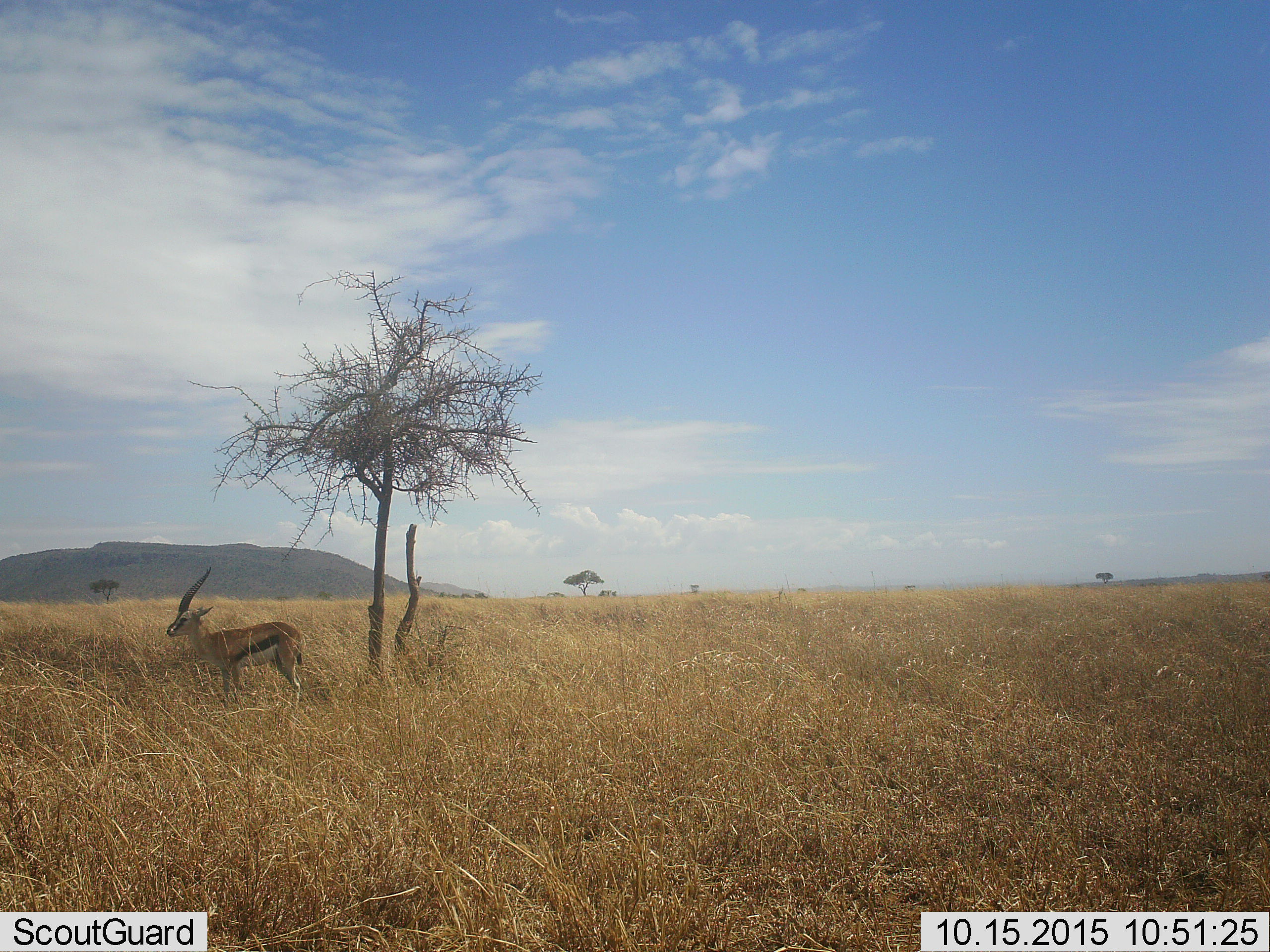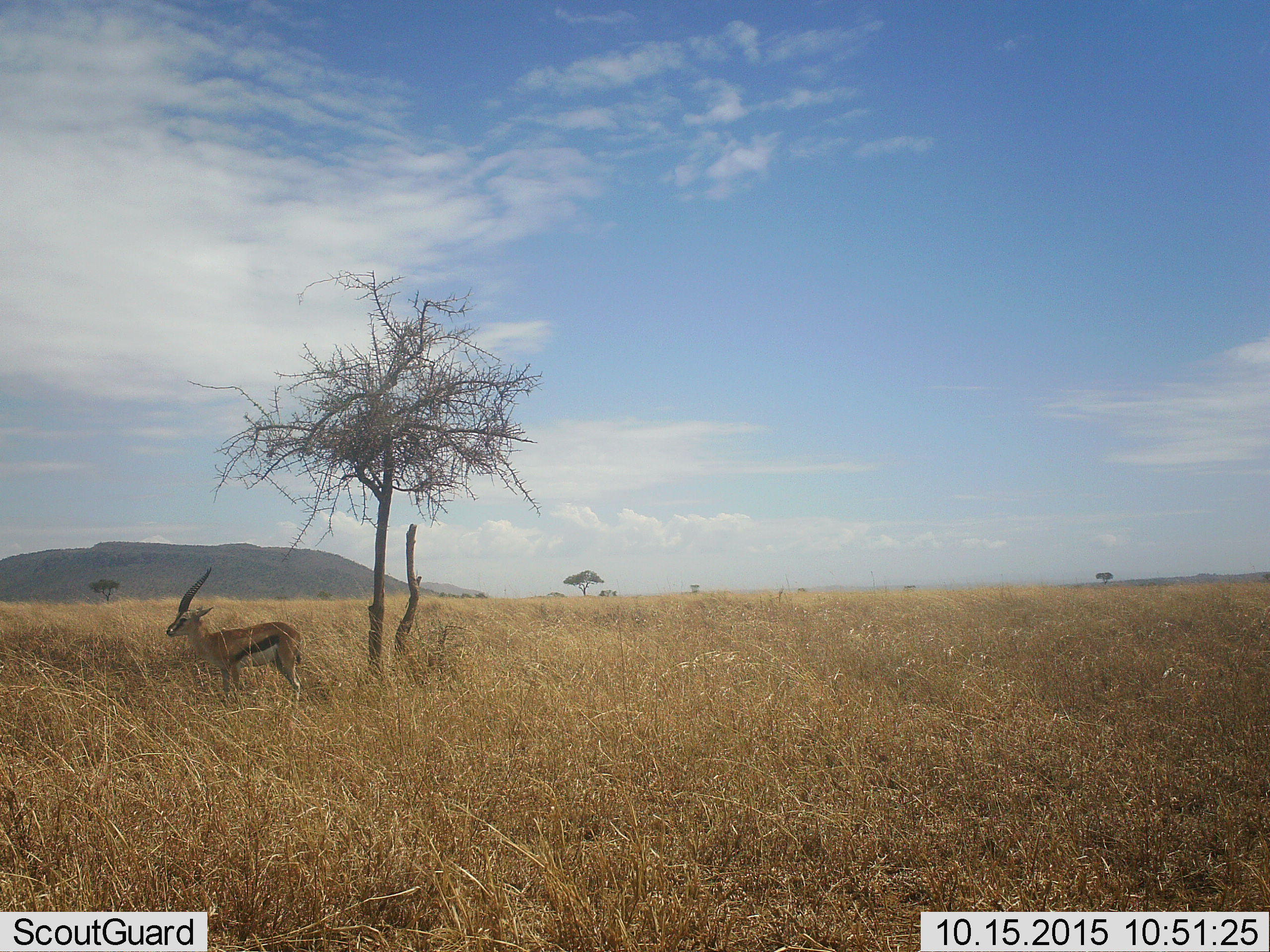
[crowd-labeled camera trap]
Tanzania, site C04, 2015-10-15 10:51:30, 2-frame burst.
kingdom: Animalia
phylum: Chordata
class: Mammalia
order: Artiodactyla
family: Bovidae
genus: Eudorcas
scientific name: Eudorcas thomsonii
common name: thomson's gazelle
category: gazellethomsons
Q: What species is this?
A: Gazellethomsons (thomson's gazelle) (Eudorcas thomsonii).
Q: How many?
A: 1.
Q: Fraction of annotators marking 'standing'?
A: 94%.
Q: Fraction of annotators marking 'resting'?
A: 6%.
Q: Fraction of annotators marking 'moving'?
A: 6%.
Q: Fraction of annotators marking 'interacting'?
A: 0%.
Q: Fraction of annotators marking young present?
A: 0%.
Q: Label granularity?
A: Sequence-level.